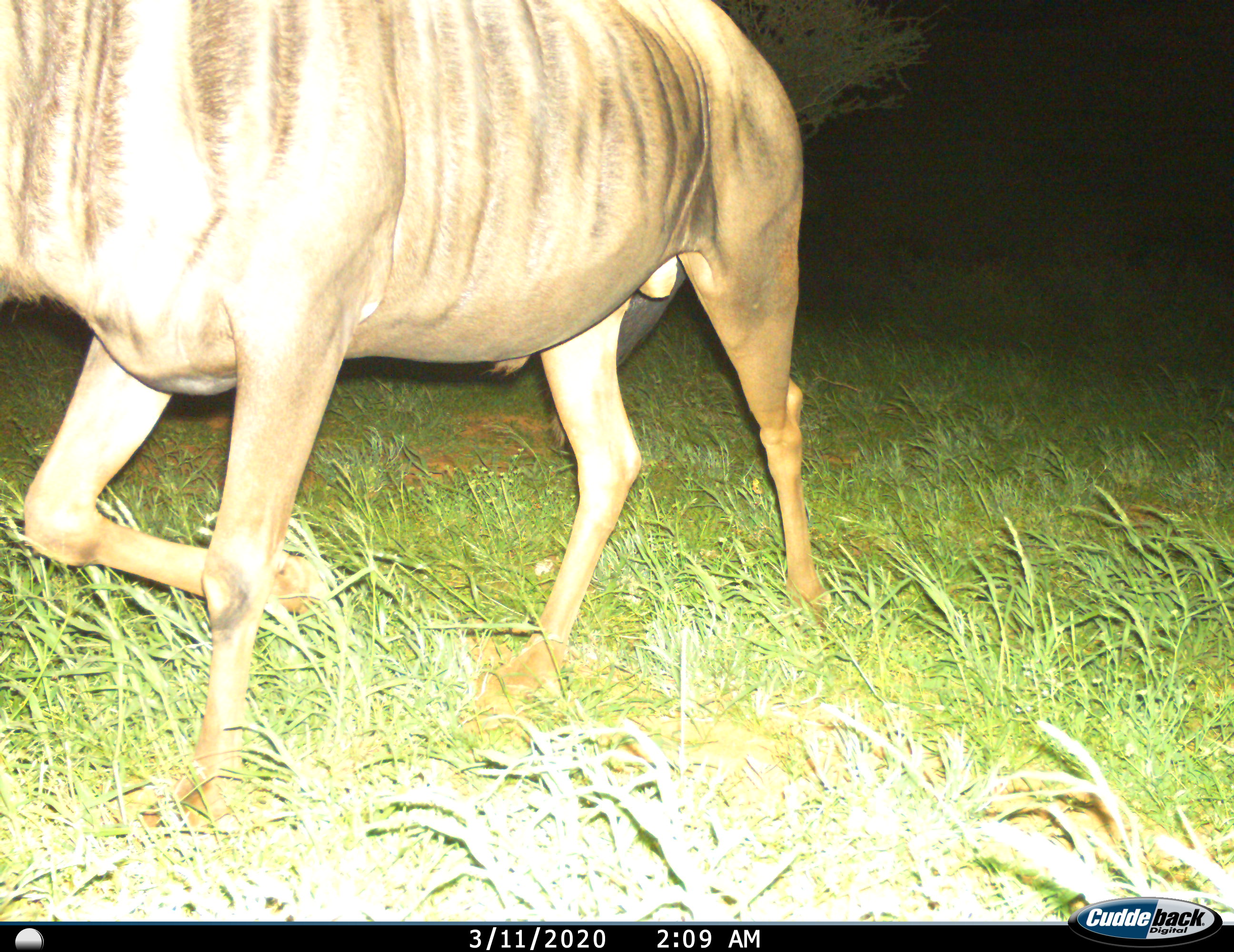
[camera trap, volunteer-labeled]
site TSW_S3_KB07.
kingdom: Animalia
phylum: Chordata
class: Mammalia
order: Artiodactyla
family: Bovidae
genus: Connochaetes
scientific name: Connochaetes taurinus taurinus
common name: blue wildebeest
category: wildebeestblue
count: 1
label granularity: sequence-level